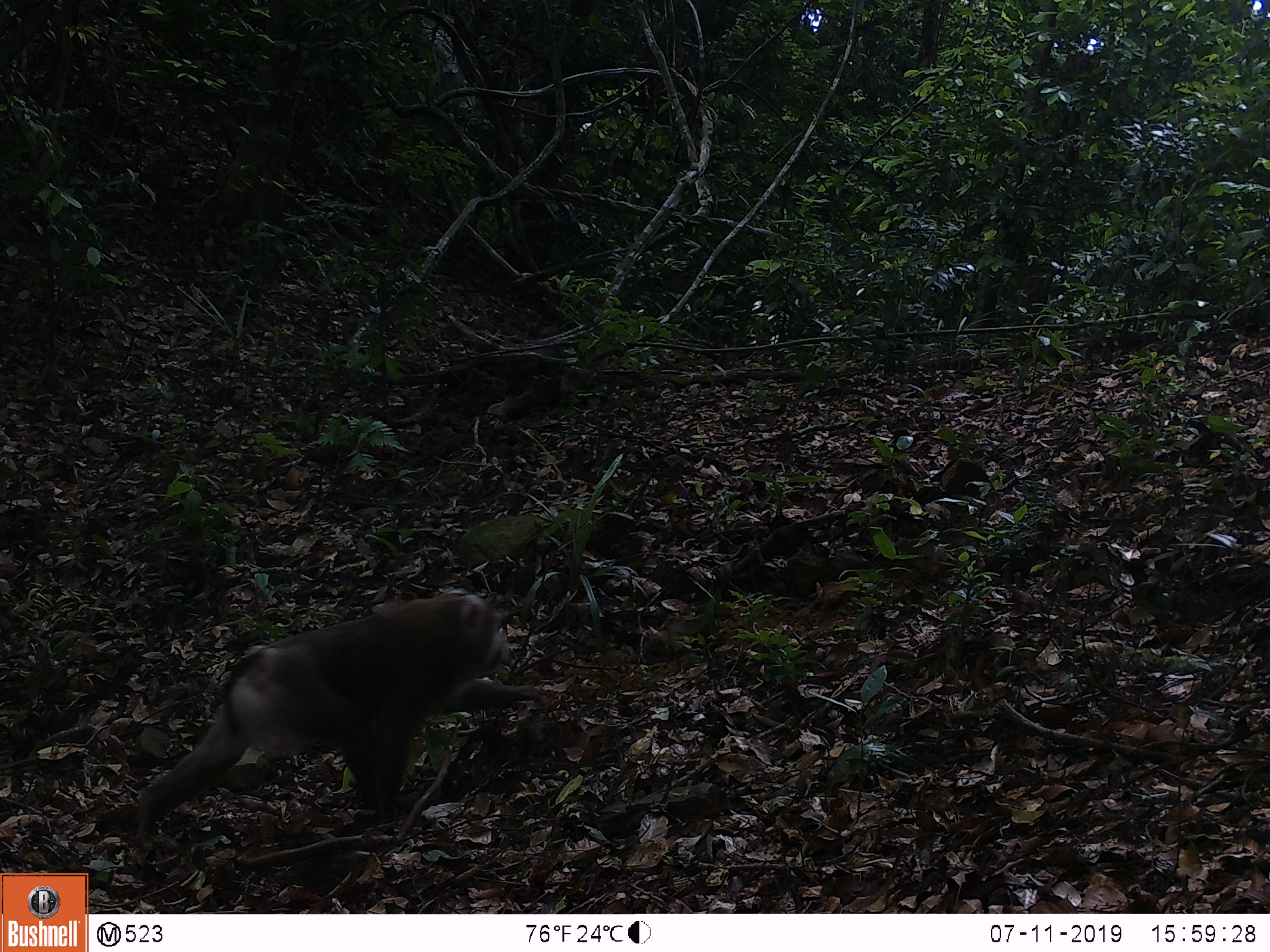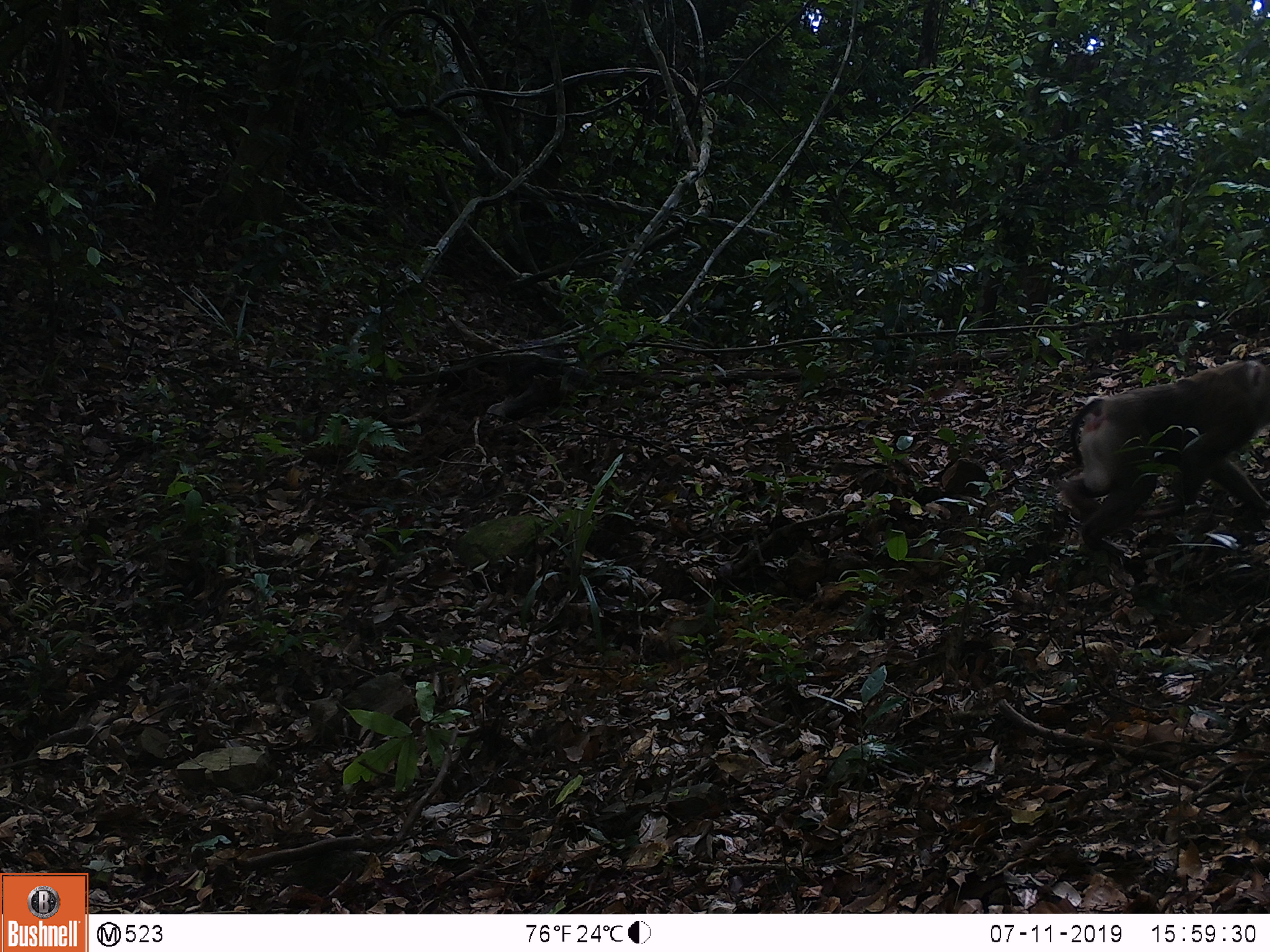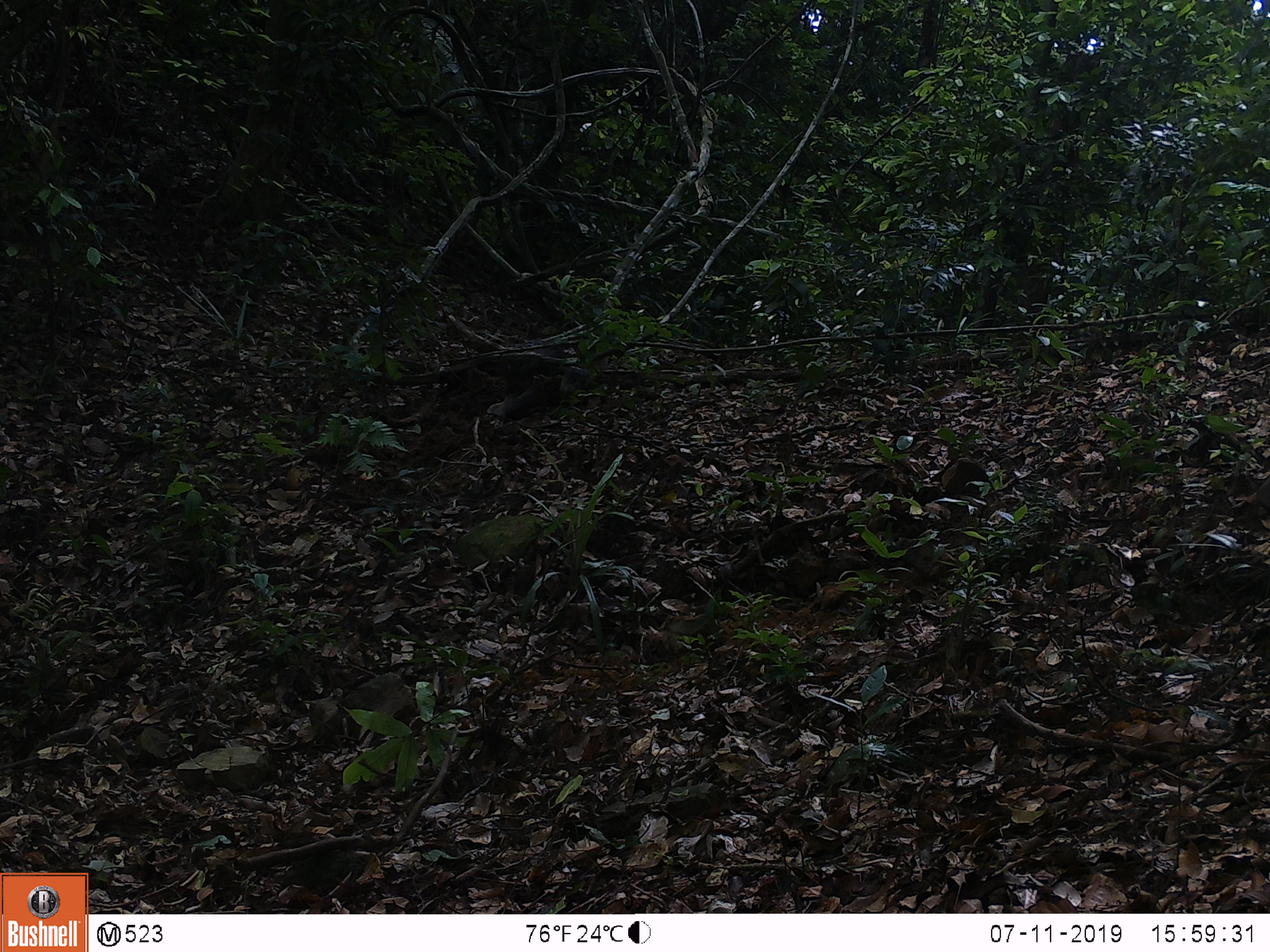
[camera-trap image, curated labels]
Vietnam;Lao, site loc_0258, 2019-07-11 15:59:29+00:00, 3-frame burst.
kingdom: Animalia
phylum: Chordata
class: Mammalia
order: Primates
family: Cercopithecidae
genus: Macaca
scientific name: Macaca nemestrina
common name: pig-tailed macaque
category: pig tailed macaque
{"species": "pig tailed macaque (pig-tailed macaque) (Macaca nemestrina)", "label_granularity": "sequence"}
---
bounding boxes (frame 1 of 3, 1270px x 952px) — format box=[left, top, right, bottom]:
pig tailed macaque: box=[137, 589, 548, 851]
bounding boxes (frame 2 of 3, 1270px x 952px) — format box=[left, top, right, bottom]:
pig tailed macaque: box=[1061, 359, 1270, 554]